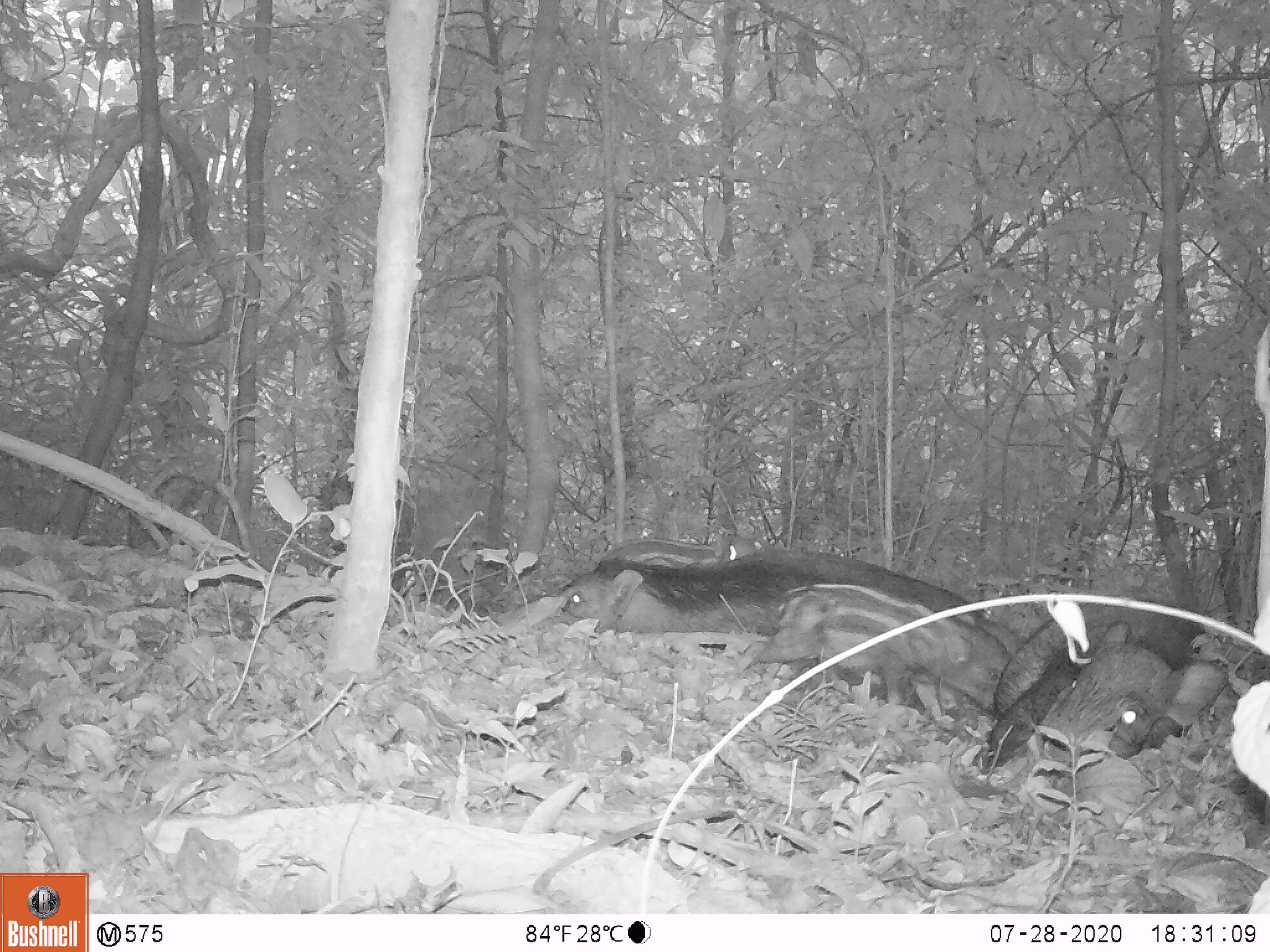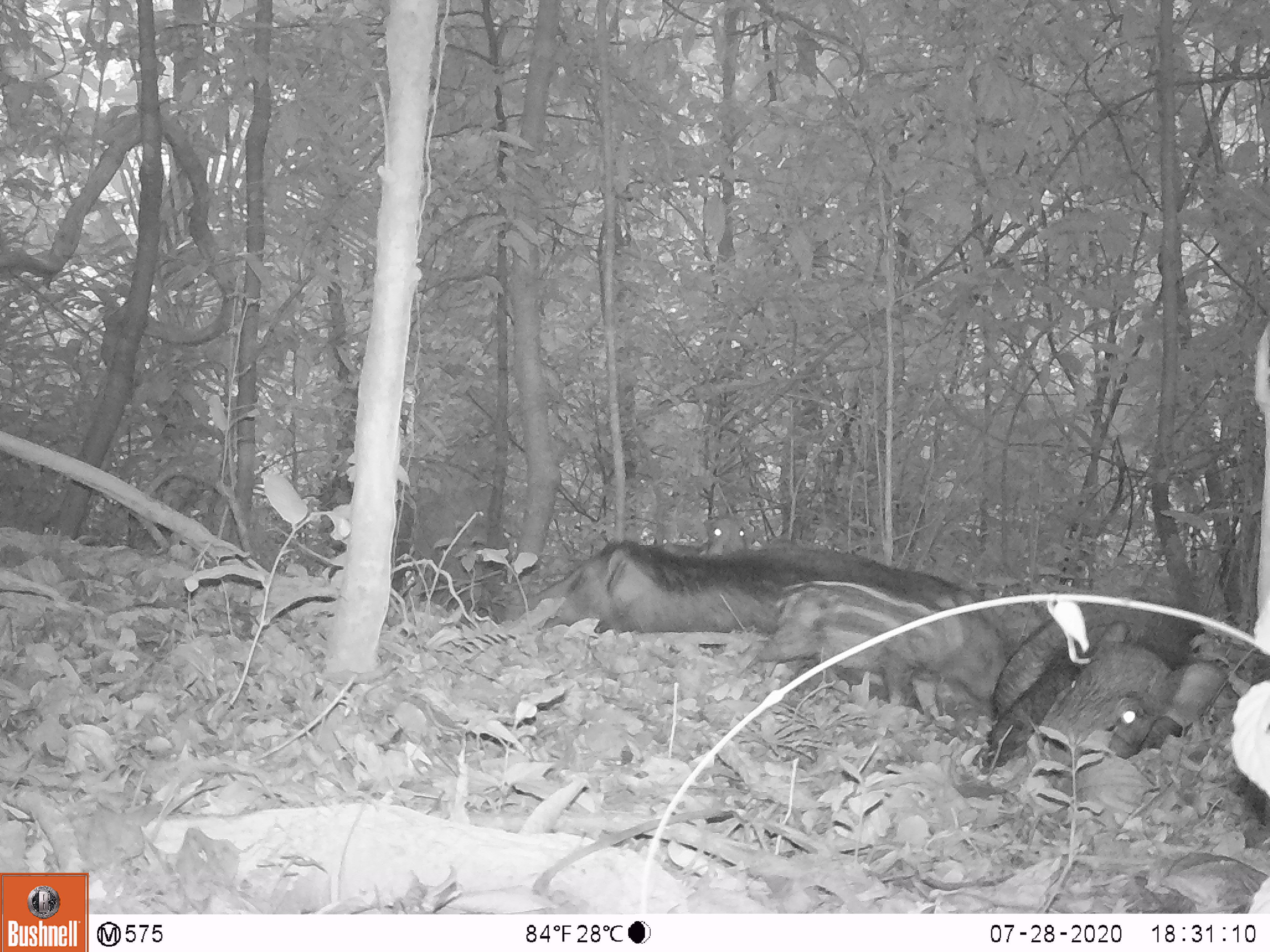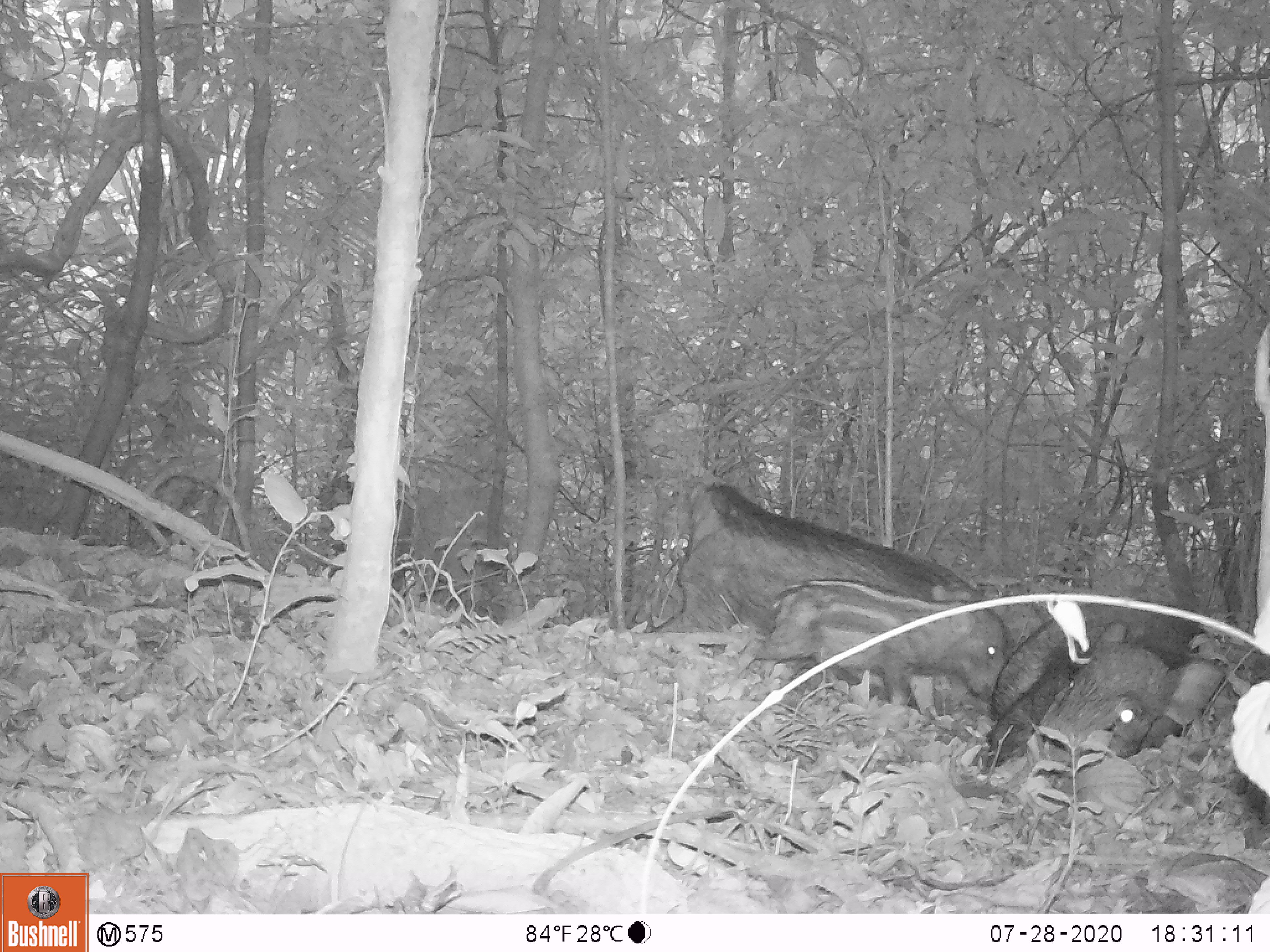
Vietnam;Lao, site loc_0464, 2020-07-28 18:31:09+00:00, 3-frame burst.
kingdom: Animalia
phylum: Chordata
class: Mammalia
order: Artiodactyla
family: Suidae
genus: Sus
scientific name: Sus scrofa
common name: eurasian wild pig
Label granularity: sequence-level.